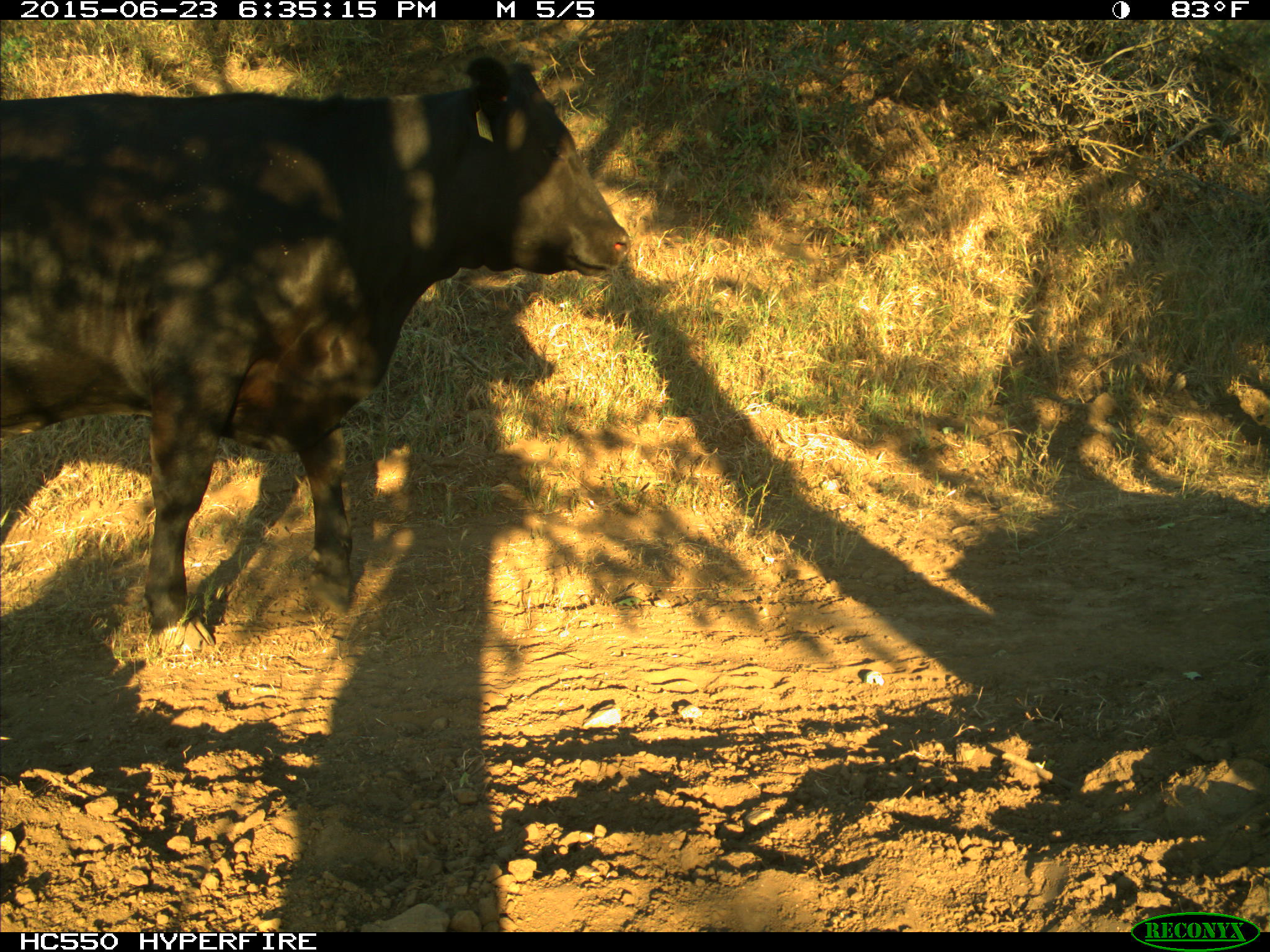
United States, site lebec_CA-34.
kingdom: Animalia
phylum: Chordata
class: Mammalia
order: Artiodactyla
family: Bovidae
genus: Bos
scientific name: Bos taurus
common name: domestic cow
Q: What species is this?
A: Bos taurus (domestic cow).